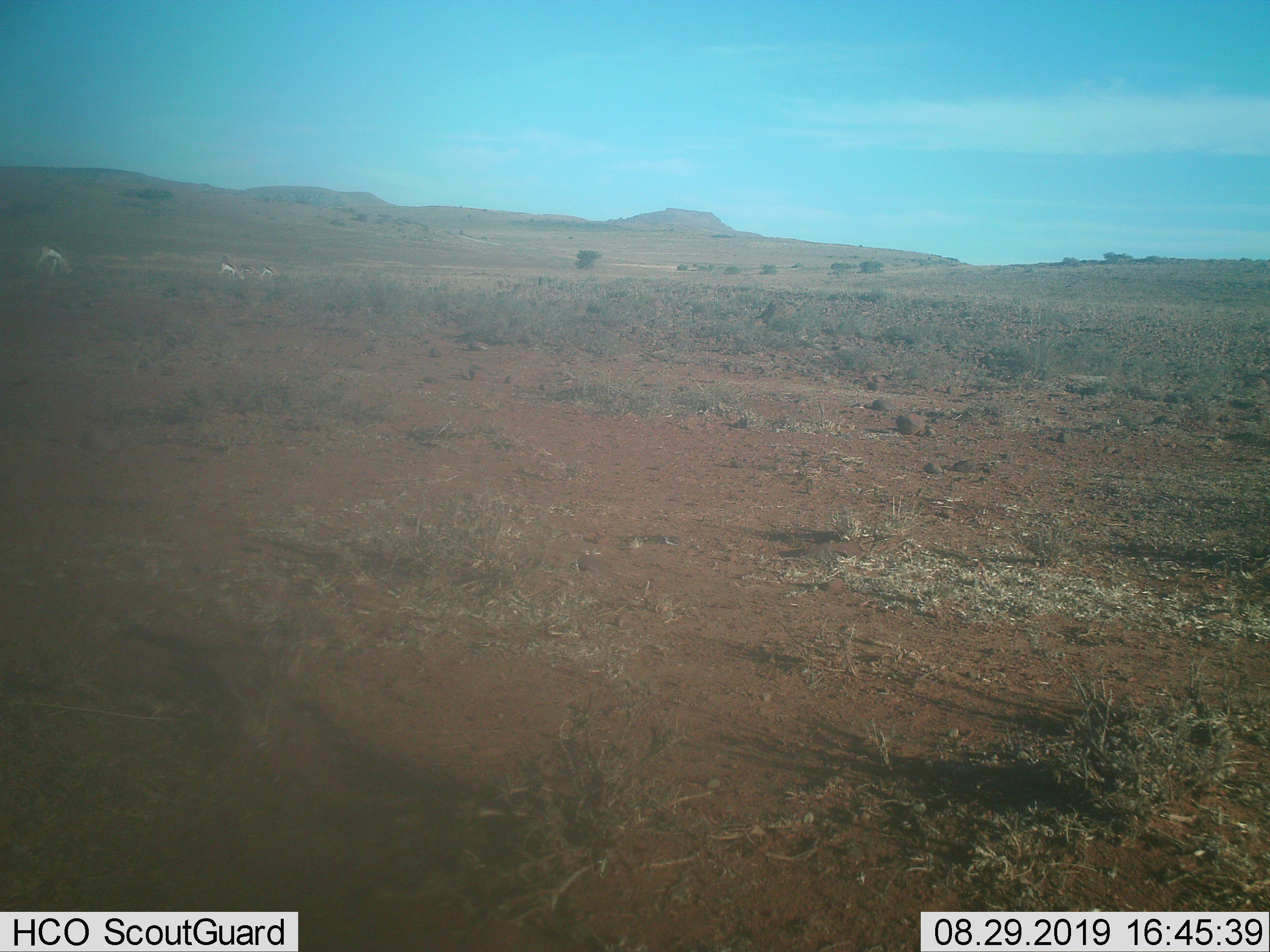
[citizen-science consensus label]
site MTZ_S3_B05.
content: unidentified animal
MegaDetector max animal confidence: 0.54